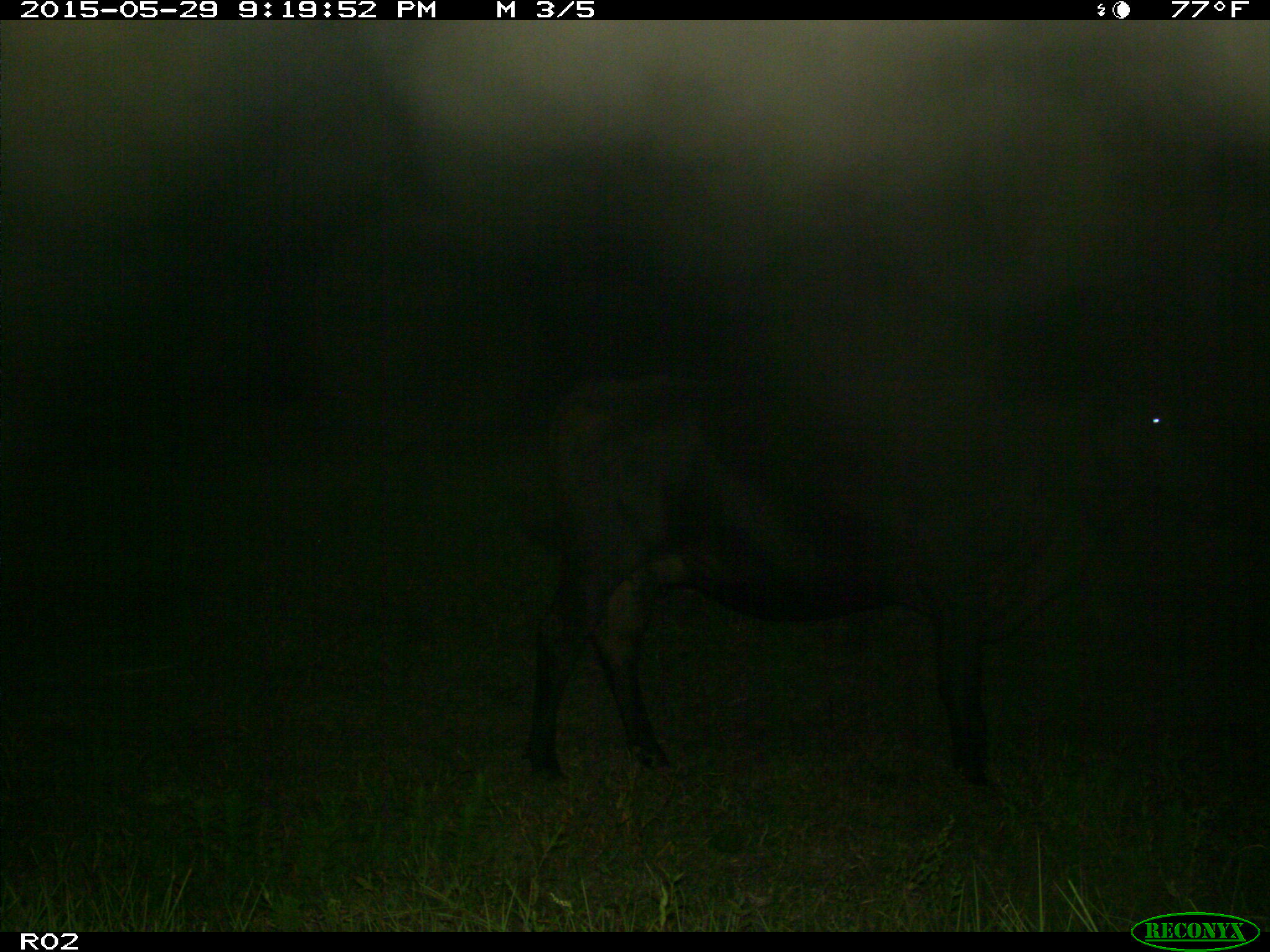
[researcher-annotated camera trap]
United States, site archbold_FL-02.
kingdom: Animalia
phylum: Chordata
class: Mammalia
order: Artiodactyla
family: Bovidae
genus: Bos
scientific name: Bos taurus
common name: domestic cow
Bos taurus (domestic cow).